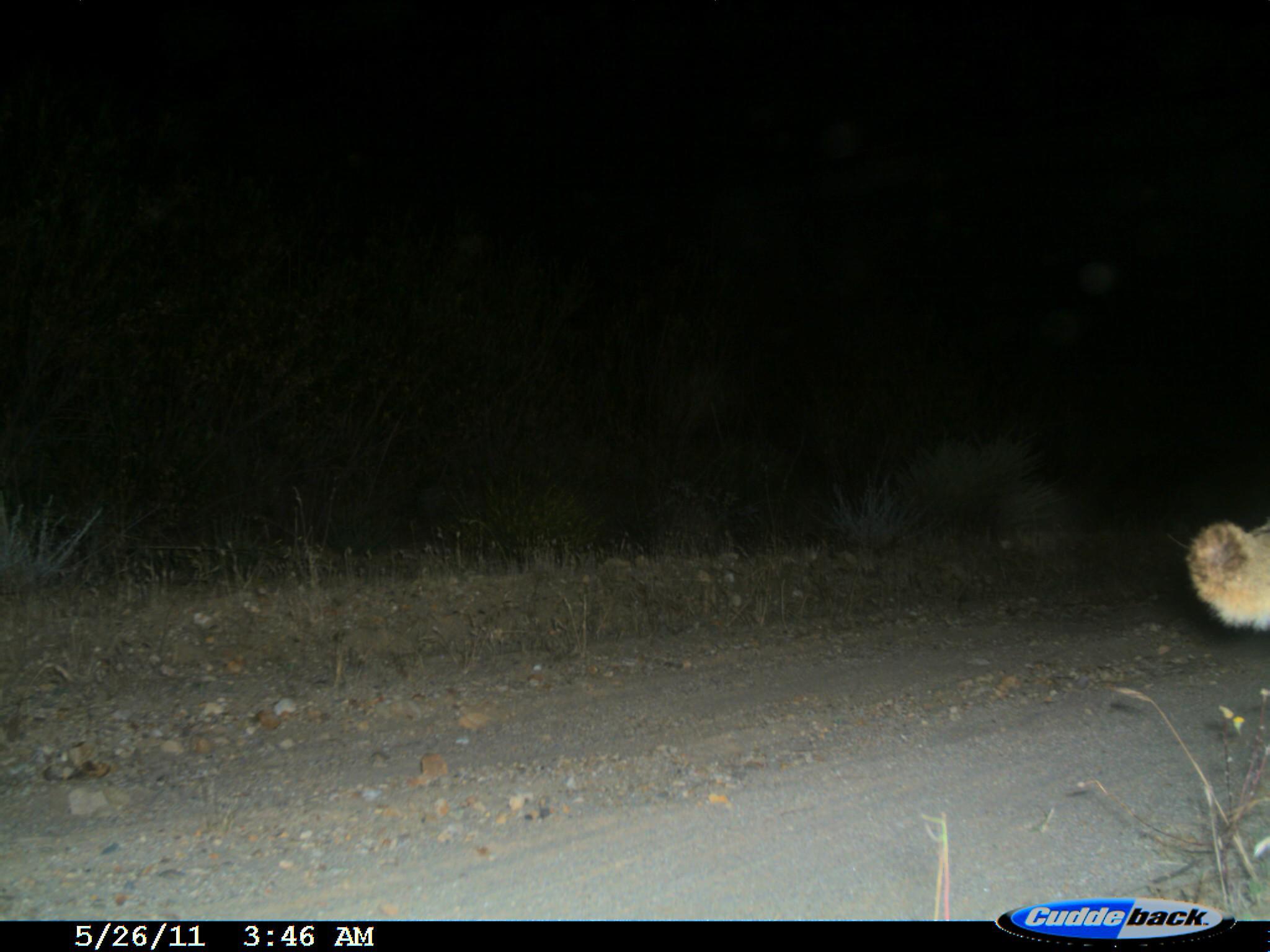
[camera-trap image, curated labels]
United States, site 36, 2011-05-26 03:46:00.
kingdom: Animalia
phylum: Chordata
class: Mammalia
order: Carnivora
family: Felidae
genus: Lynx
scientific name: Lynx rufus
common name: bobcat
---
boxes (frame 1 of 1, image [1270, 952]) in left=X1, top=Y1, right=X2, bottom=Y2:
bobcat: left=1185, top=519, right=1270, bottom=635